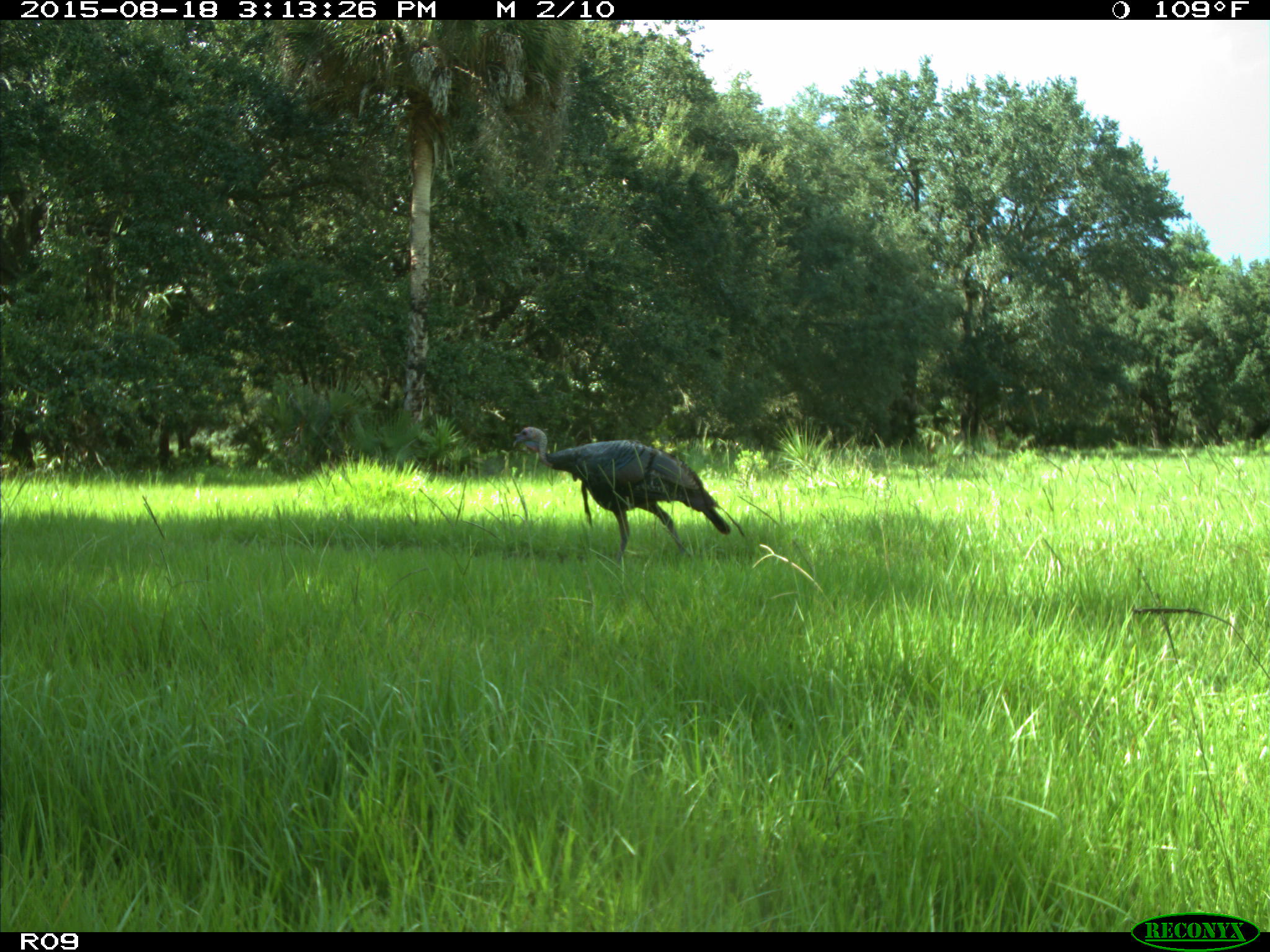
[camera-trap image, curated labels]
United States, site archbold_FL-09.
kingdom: Animalia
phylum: Chordata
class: Aves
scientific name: Aves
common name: birds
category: unidentified bird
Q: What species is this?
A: Unidentified bird (birds) (Aves).